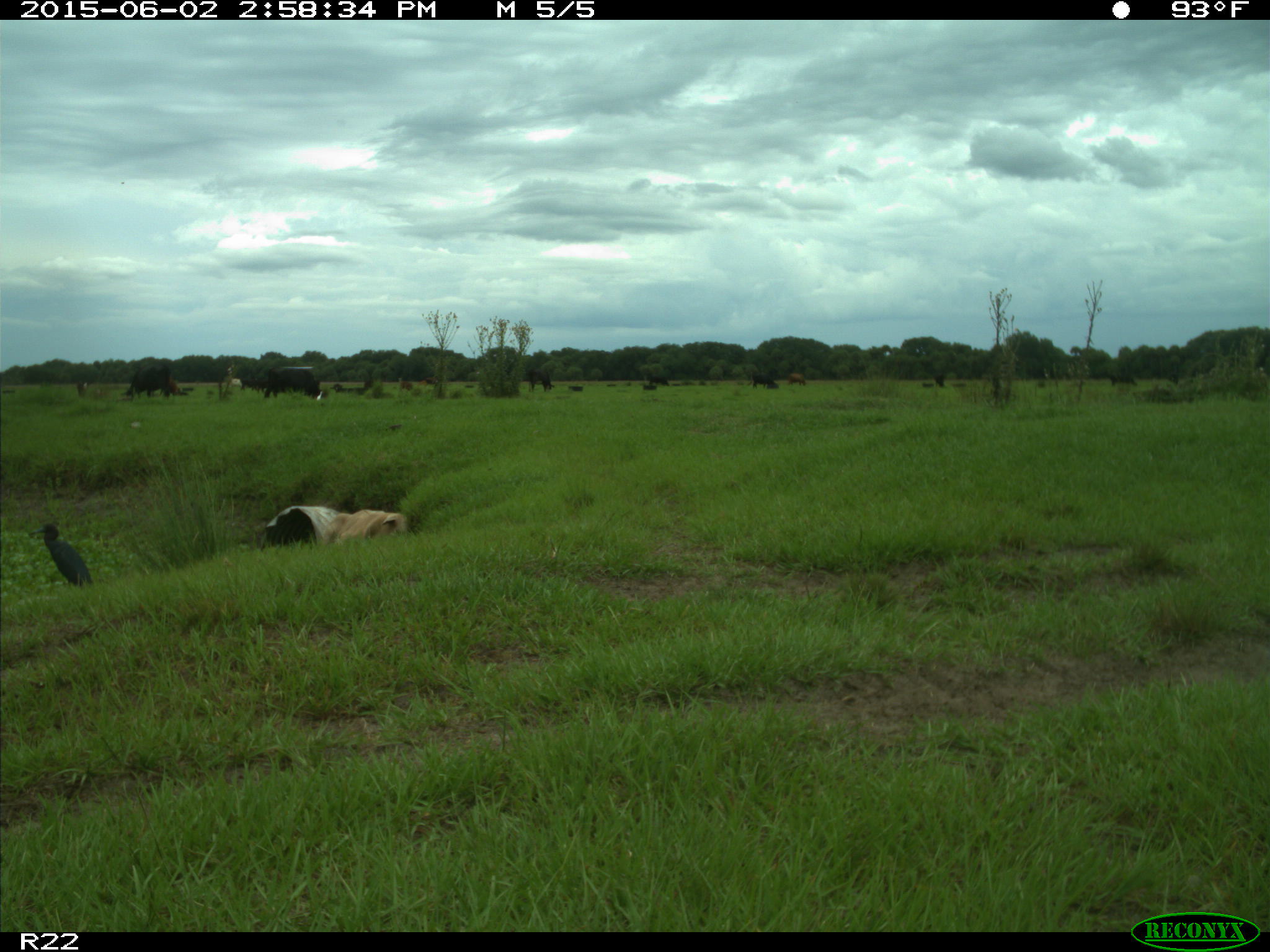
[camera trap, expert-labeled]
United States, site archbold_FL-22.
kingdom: Animalia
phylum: Chordata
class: Mammalia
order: Artiodactyla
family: Bovidae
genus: Bos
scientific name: Bos taurus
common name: domestic cow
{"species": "Bos taurus (domestic cow)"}